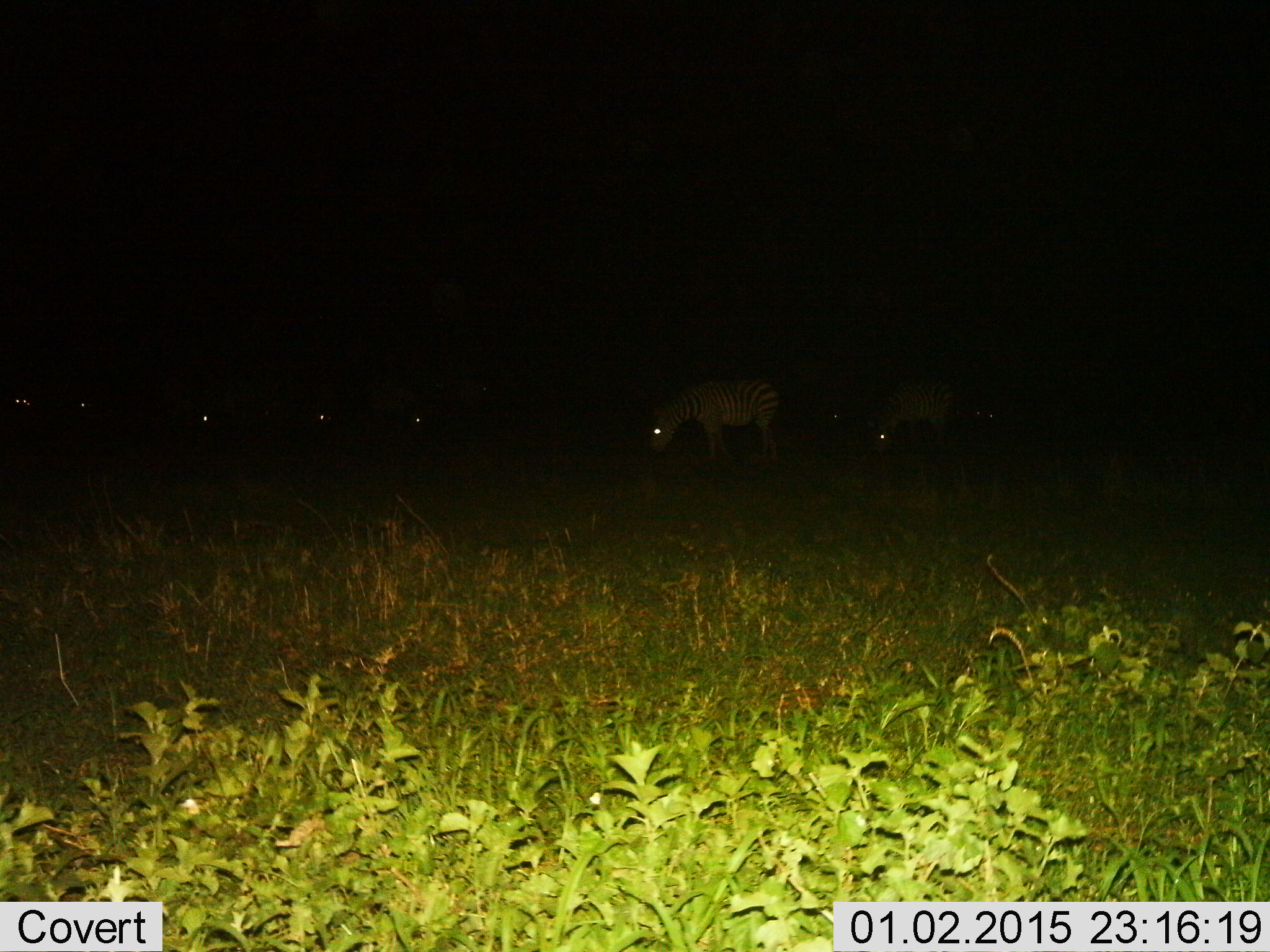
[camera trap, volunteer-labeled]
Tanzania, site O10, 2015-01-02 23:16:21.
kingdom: Animalia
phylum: Chordata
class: Mammalia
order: Perissodactyla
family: Equidae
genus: Equus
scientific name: Equus quagga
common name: plains zebra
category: zebra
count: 6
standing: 30%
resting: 0%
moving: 0%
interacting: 0%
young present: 0%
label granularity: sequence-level